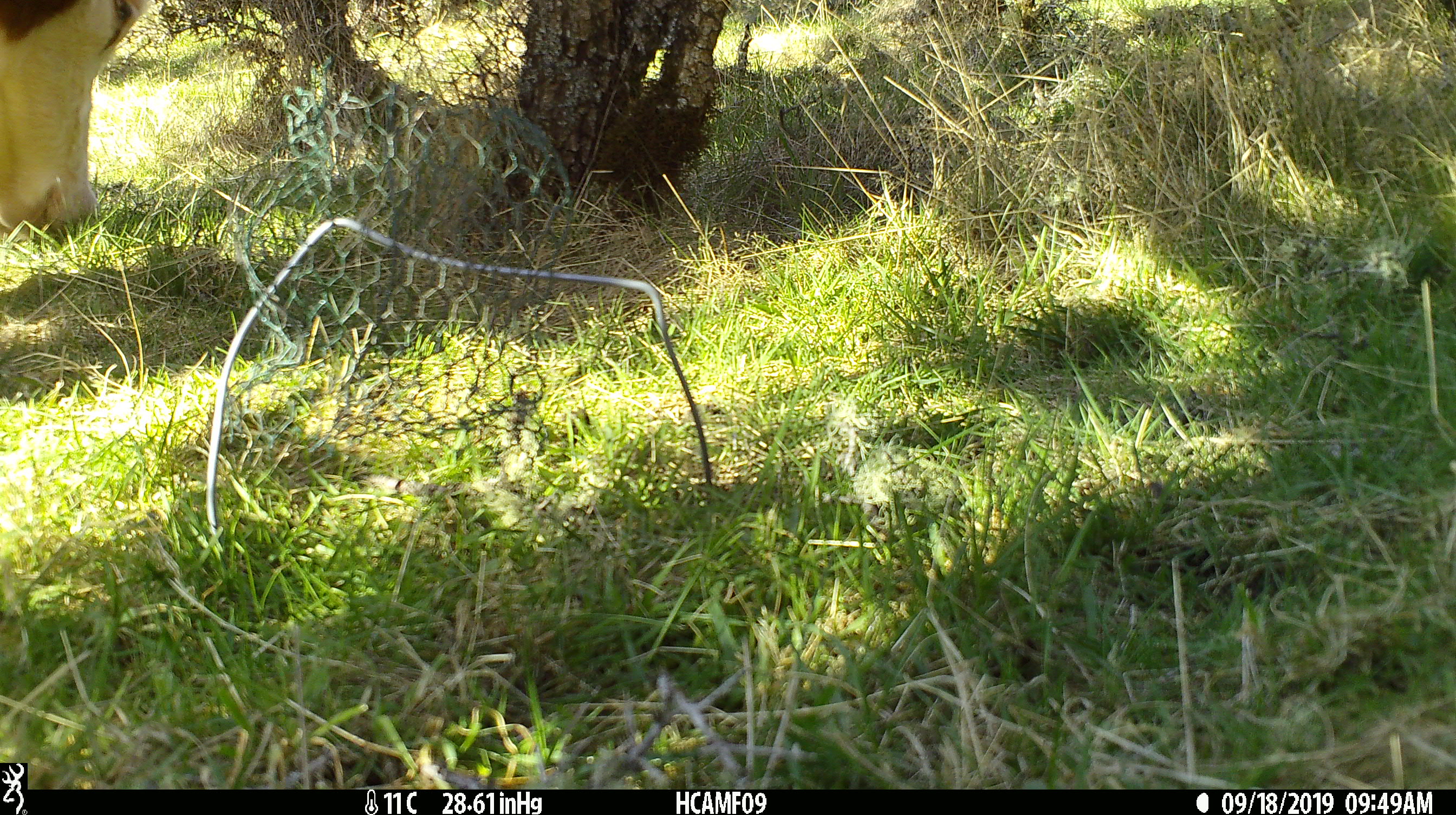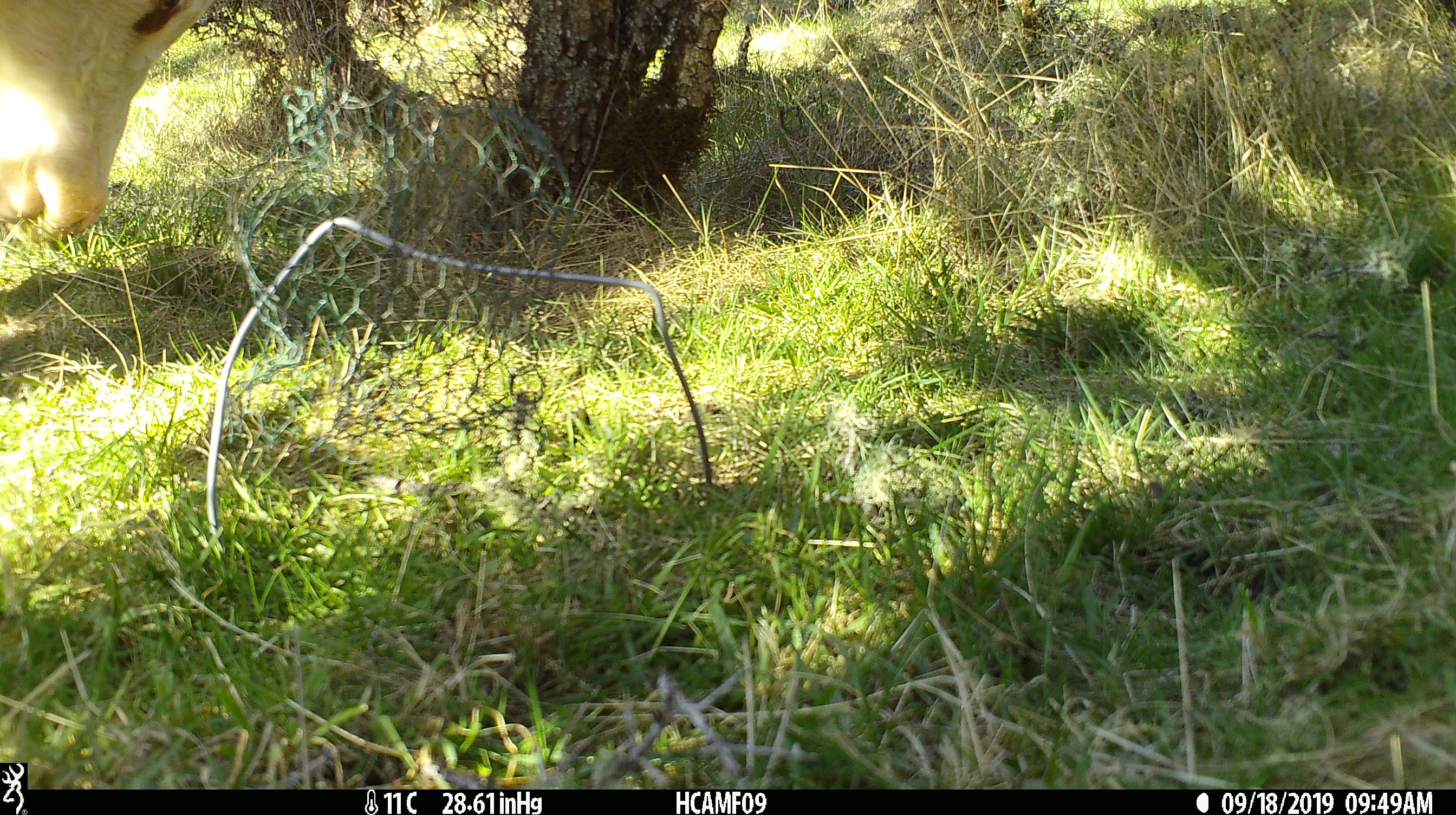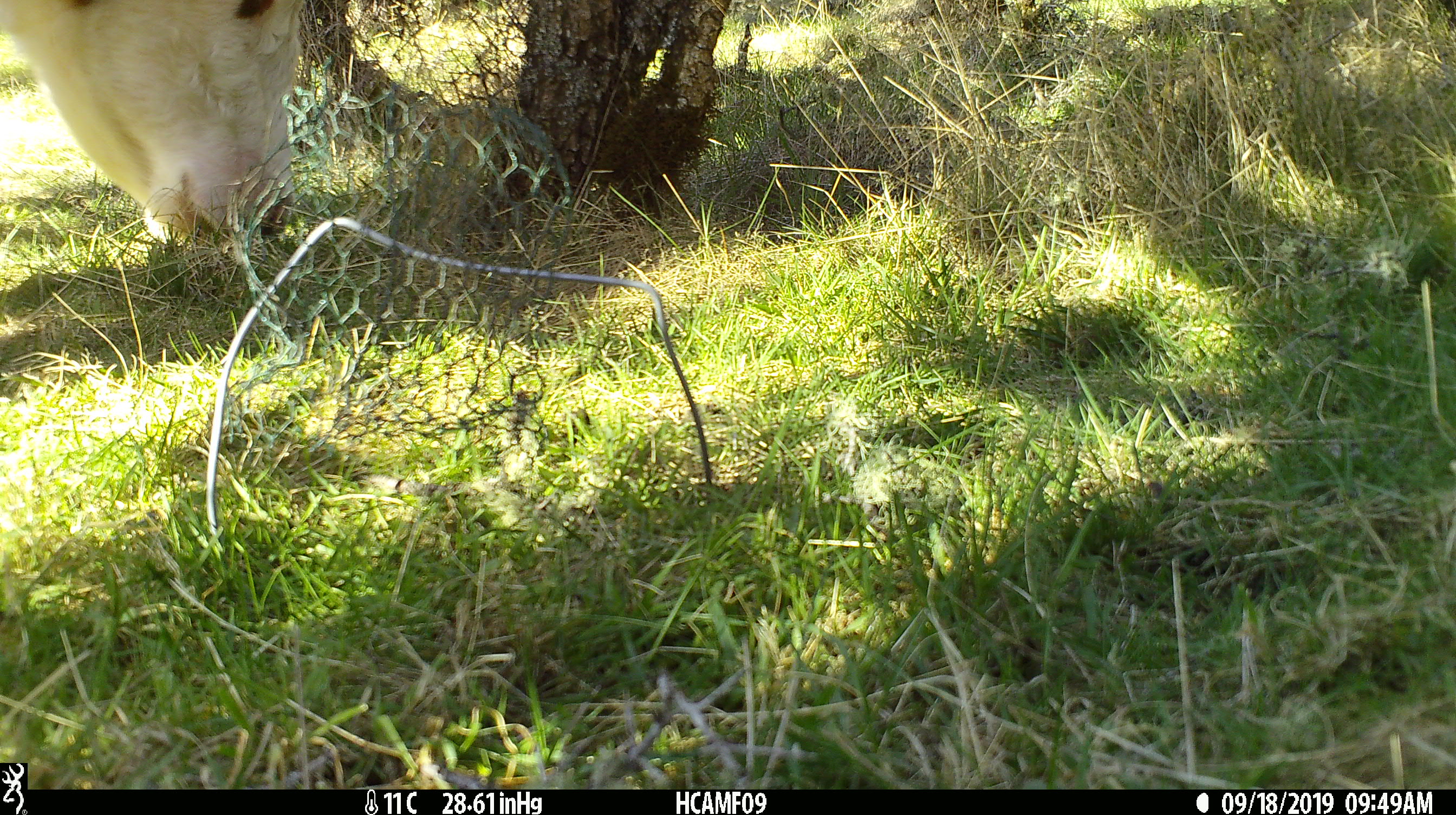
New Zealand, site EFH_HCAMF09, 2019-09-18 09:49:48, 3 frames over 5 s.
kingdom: Animalia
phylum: Chordata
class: Mammalia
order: Artiodactyla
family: Bovidae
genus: Bos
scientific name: Bos taurus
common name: domestic cow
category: cow